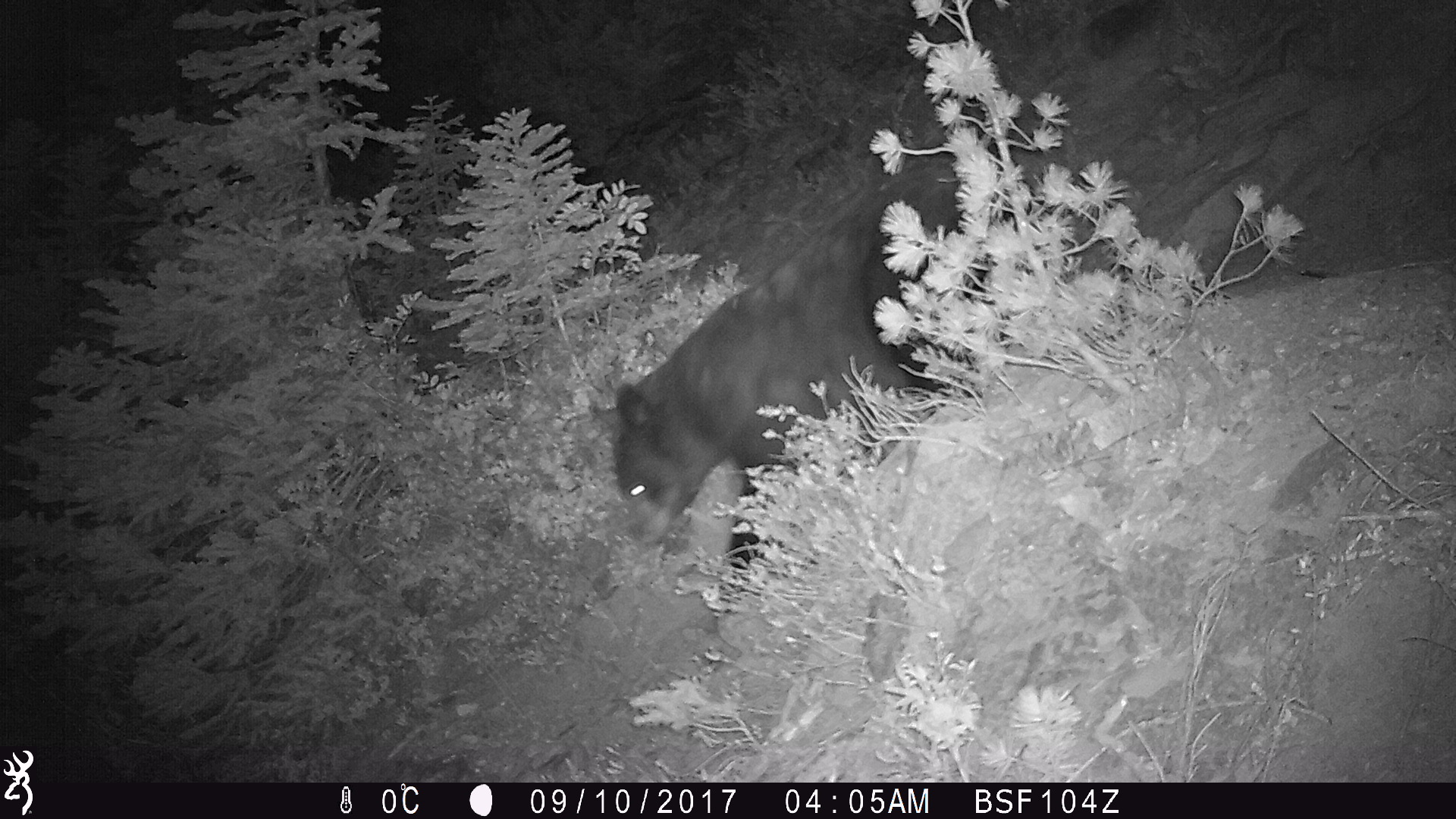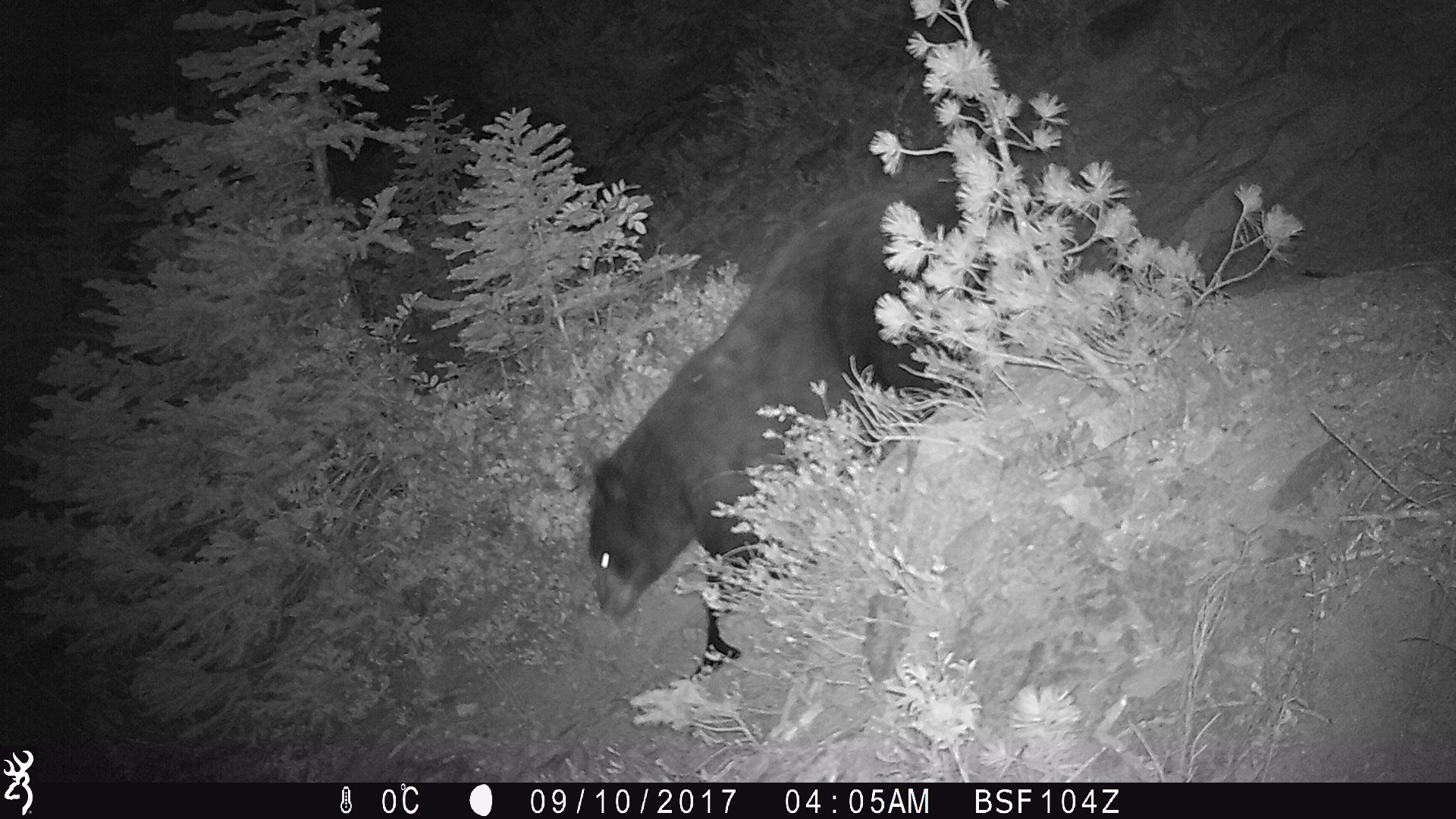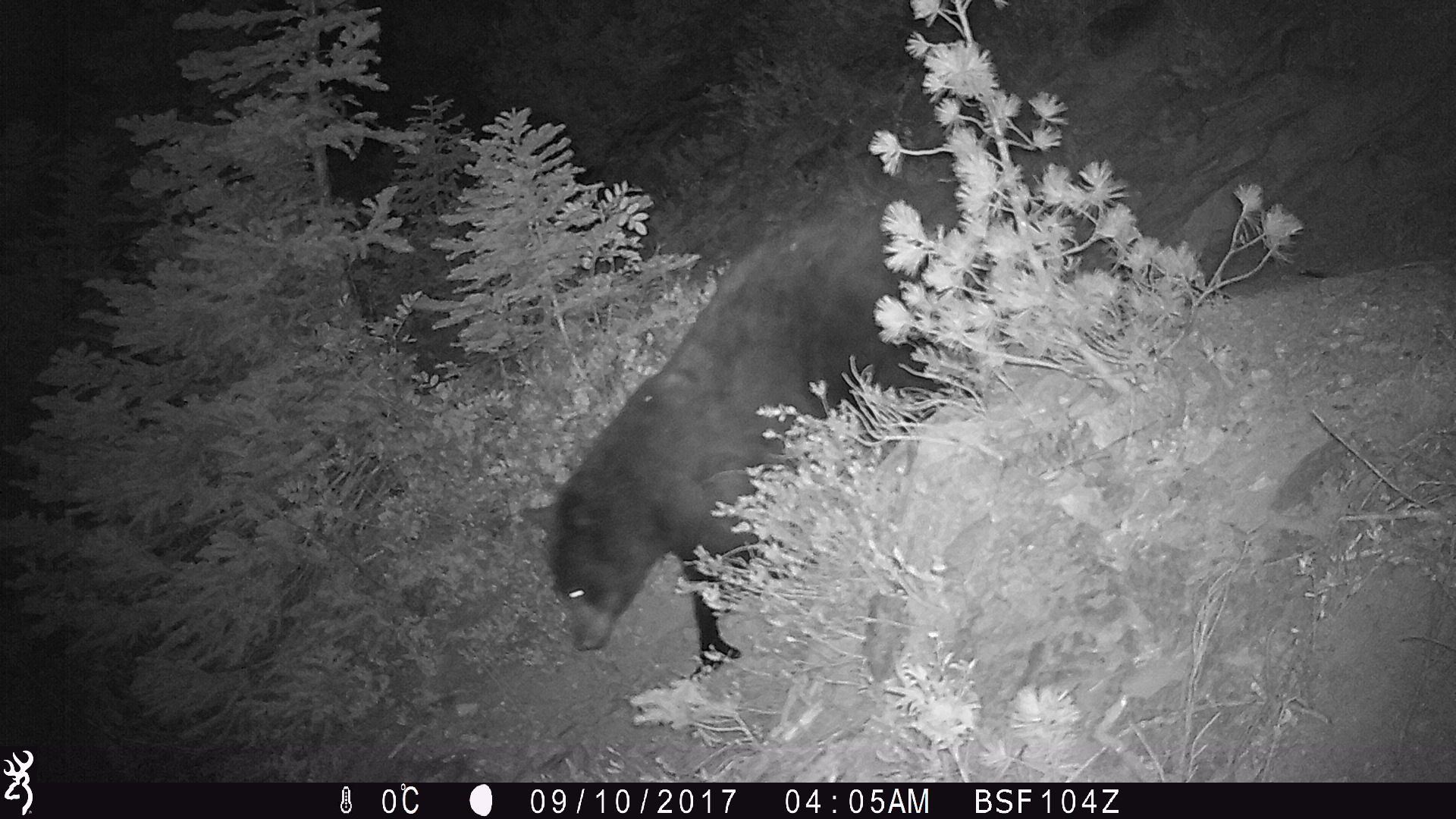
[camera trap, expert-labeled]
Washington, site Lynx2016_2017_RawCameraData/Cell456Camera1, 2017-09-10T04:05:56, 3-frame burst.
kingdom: Animalia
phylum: Chordata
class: Mammalia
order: Carnivora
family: Ursidae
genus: Ursus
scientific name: Ursus americanus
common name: american black bear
Ursus americanus (american black bear). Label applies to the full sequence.